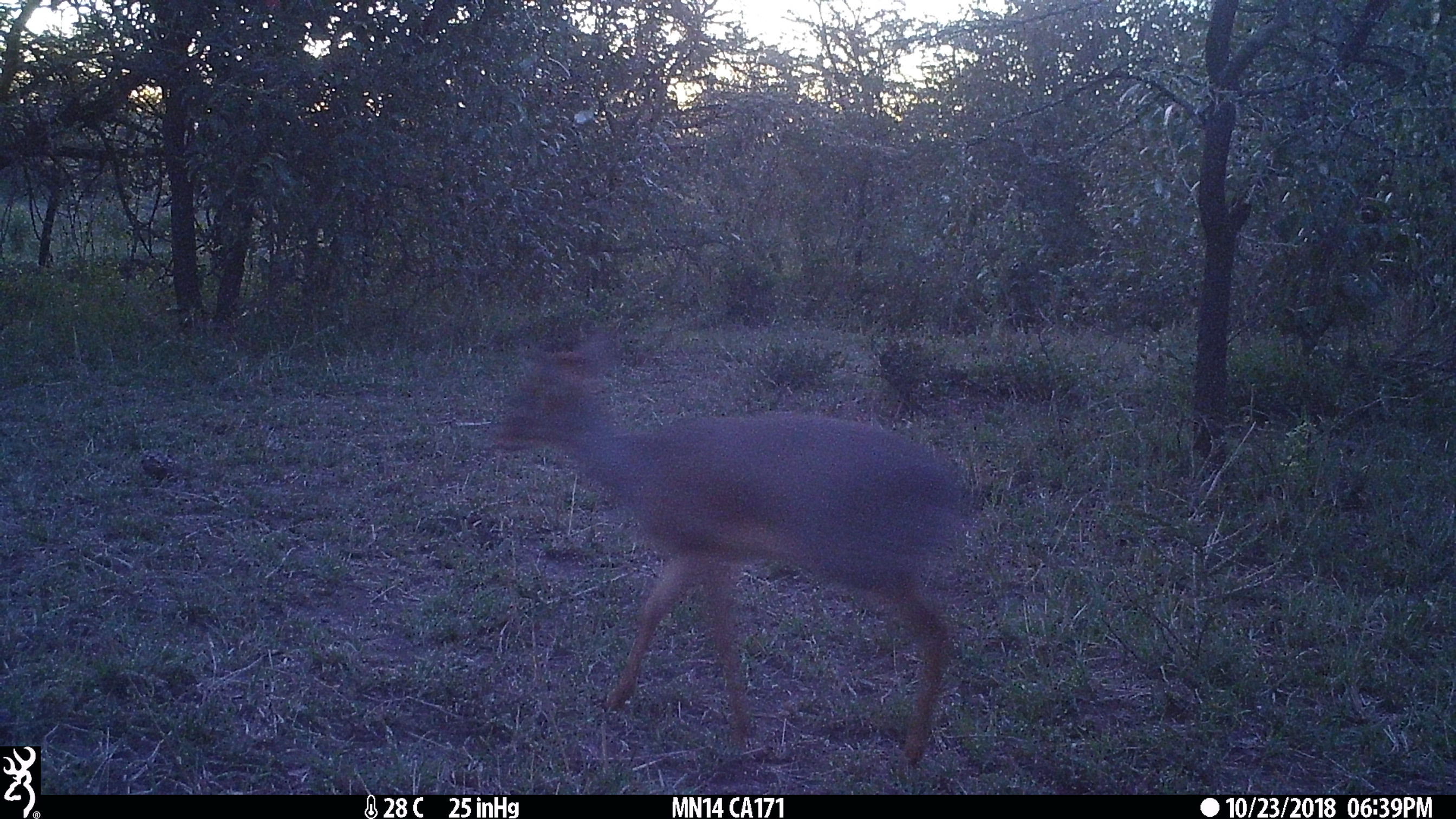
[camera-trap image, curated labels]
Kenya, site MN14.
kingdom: Animalia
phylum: Chordata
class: Mammalia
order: Artiodactyla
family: Bovidae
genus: Madoqua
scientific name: Madoqua kirkii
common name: kirk's dik-dik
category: dikdik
Dikdik (kirk's dik-dik) (Madoqua kirkii).